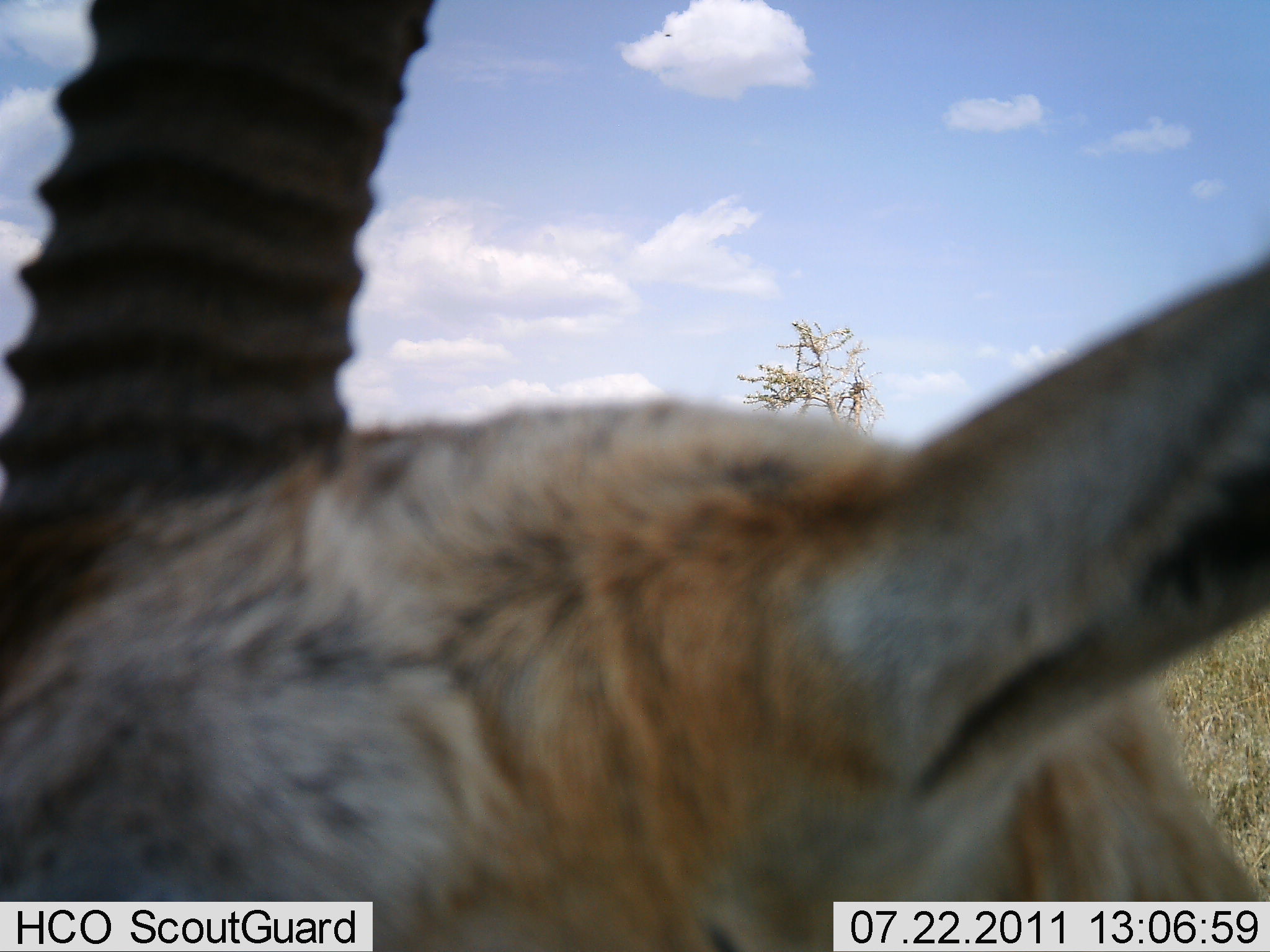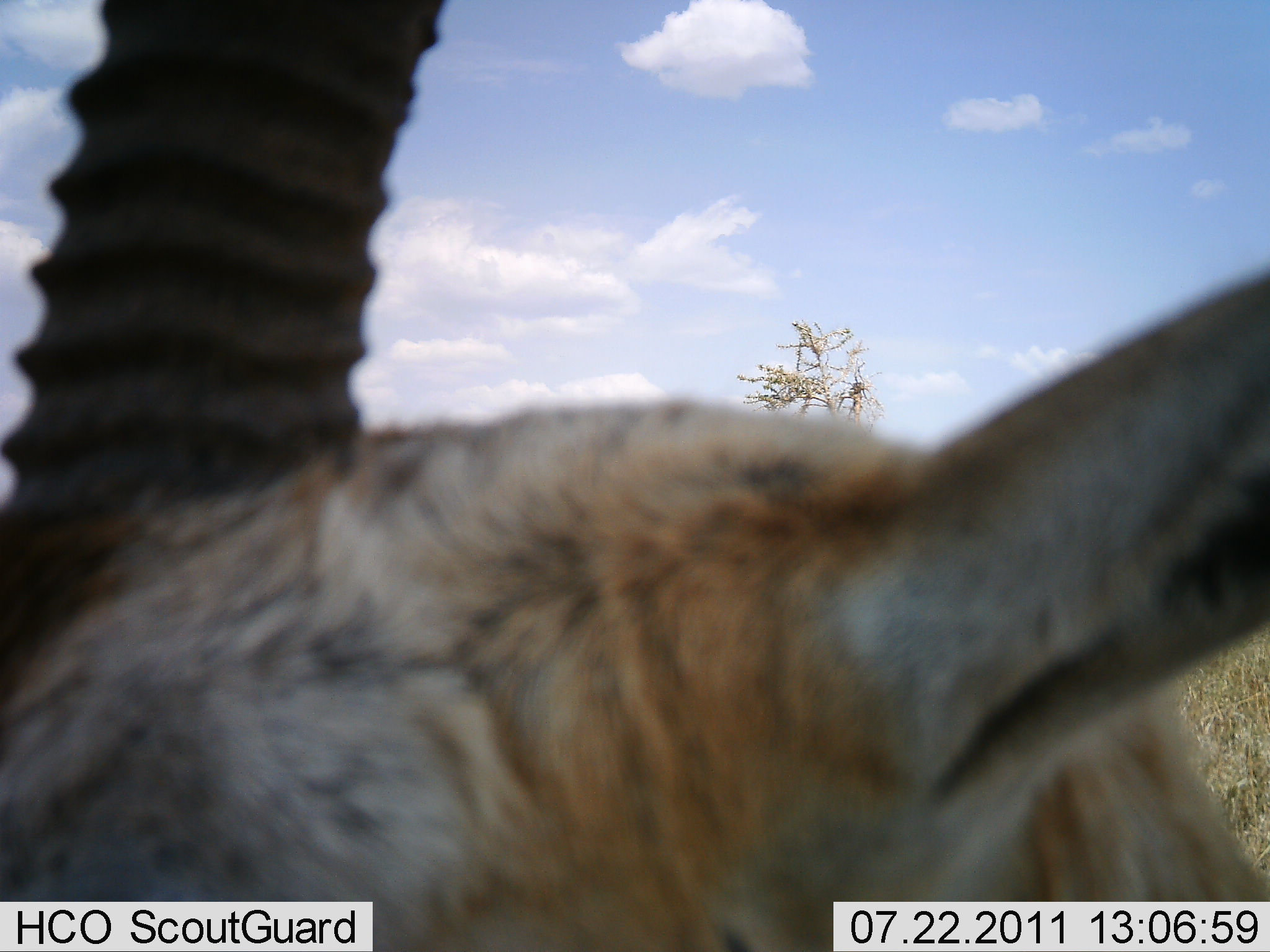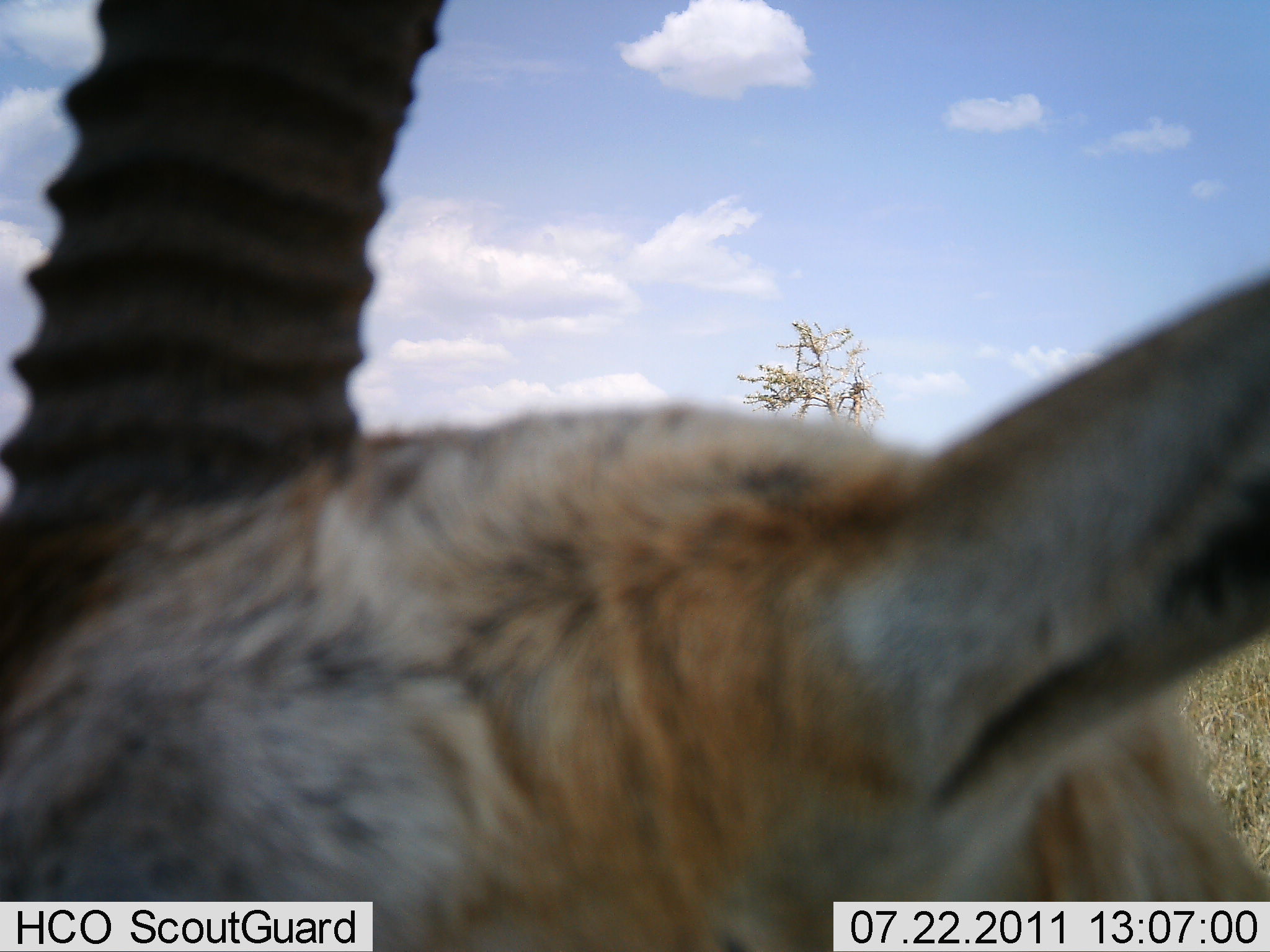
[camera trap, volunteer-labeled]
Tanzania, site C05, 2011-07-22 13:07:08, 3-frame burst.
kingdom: Animalia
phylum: Chordata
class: Mammalia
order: Artiodactyla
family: Bovidae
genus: Eudorcas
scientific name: Eudorcas thomsonii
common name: thomson's gazelle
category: gazellethomsons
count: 1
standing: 100%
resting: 0%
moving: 0%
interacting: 0%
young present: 0%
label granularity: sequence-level